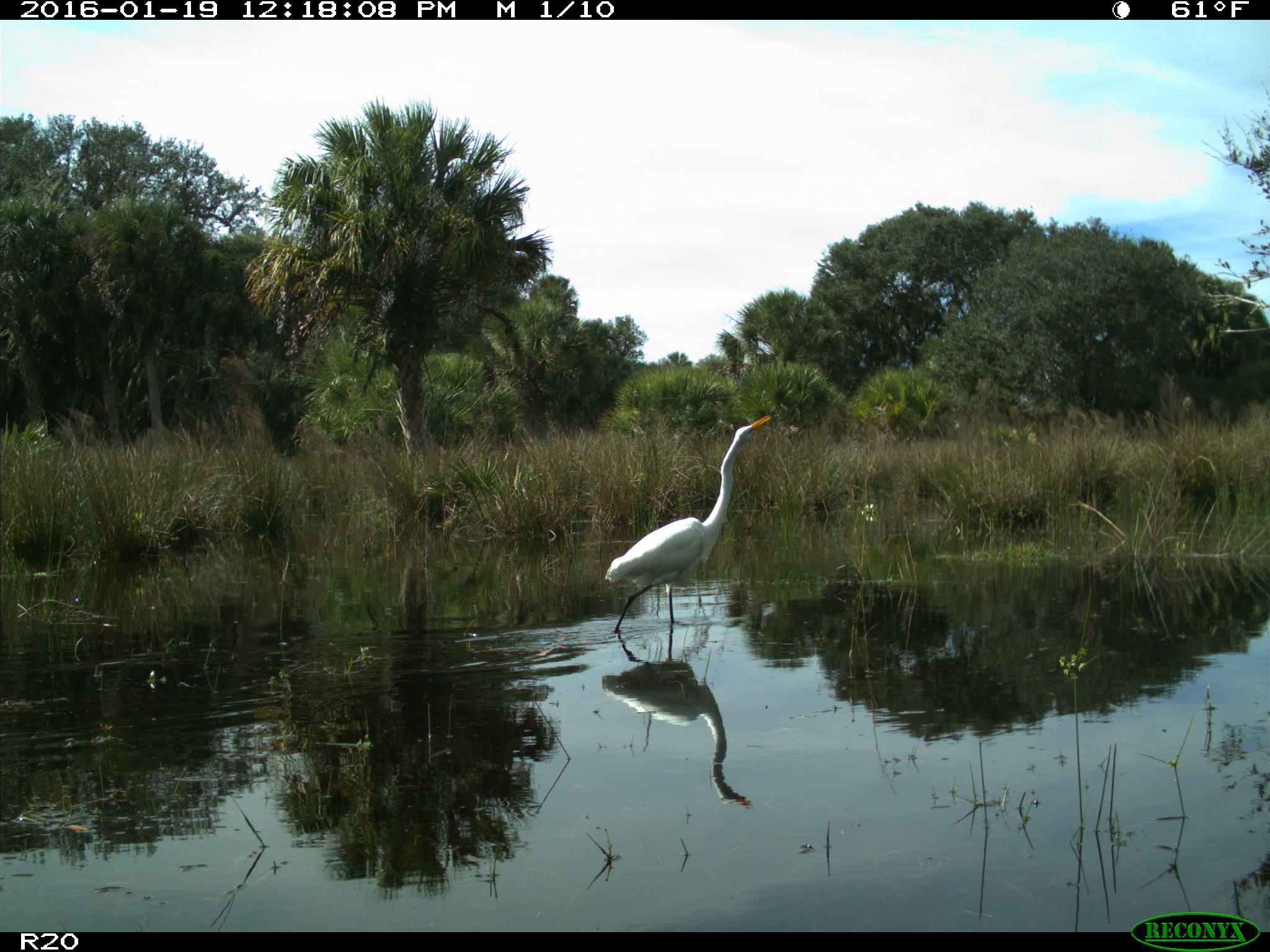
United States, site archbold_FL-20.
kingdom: Animalia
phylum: Chordata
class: Aves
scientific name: Aves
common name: birds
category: unidentified bird